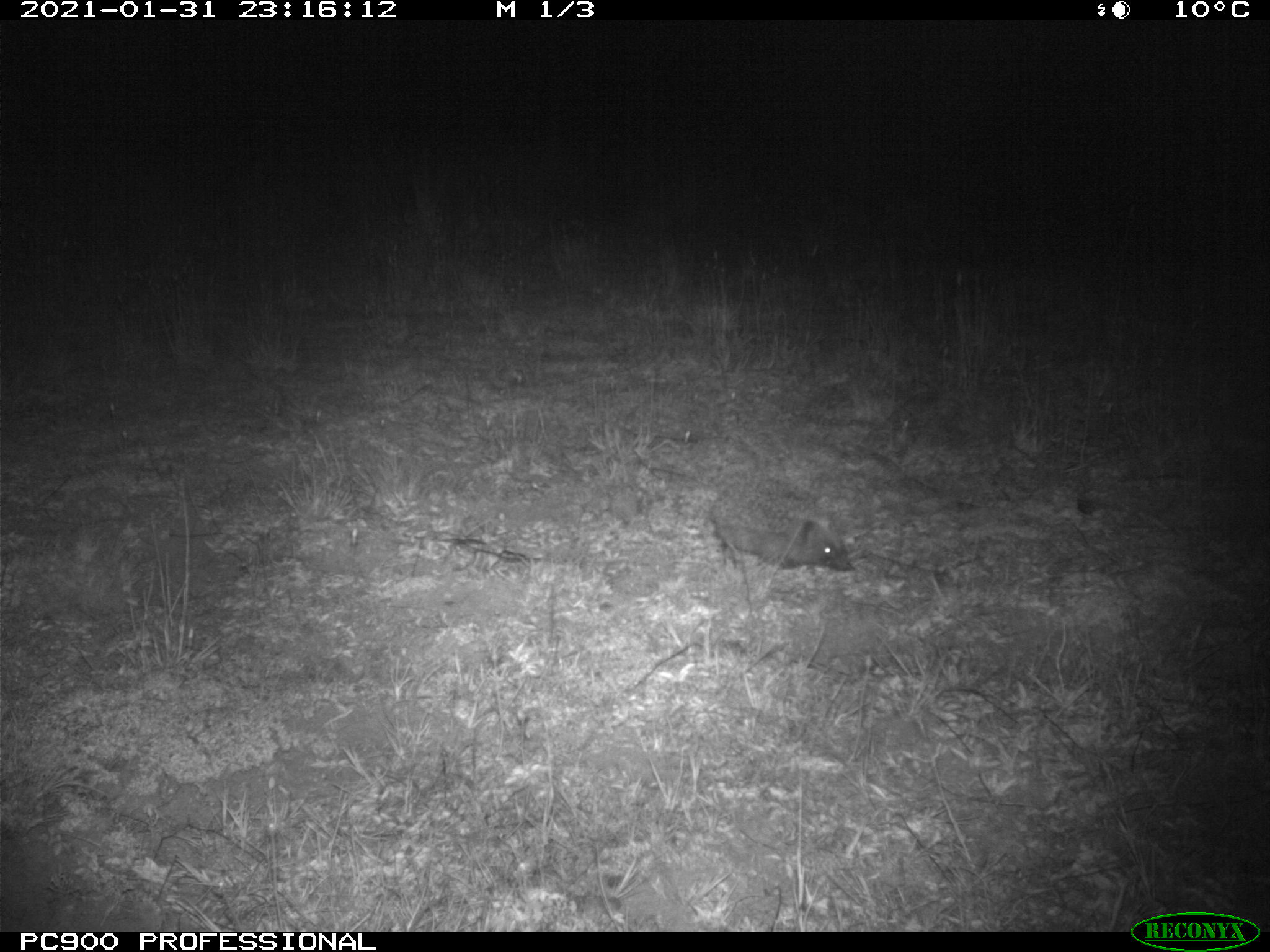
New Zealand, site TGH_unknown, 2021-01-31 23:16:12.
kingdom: Animalia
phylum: Chordata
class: Mammalia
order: Eulipotyphla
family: Erinaceidae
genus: Erinaceus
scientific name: Erinaceus europaeus europaeus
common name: european hedgehog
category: hedgehog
Hedgehog (european hedgehog) (Erinaceus europaeus europaeus).